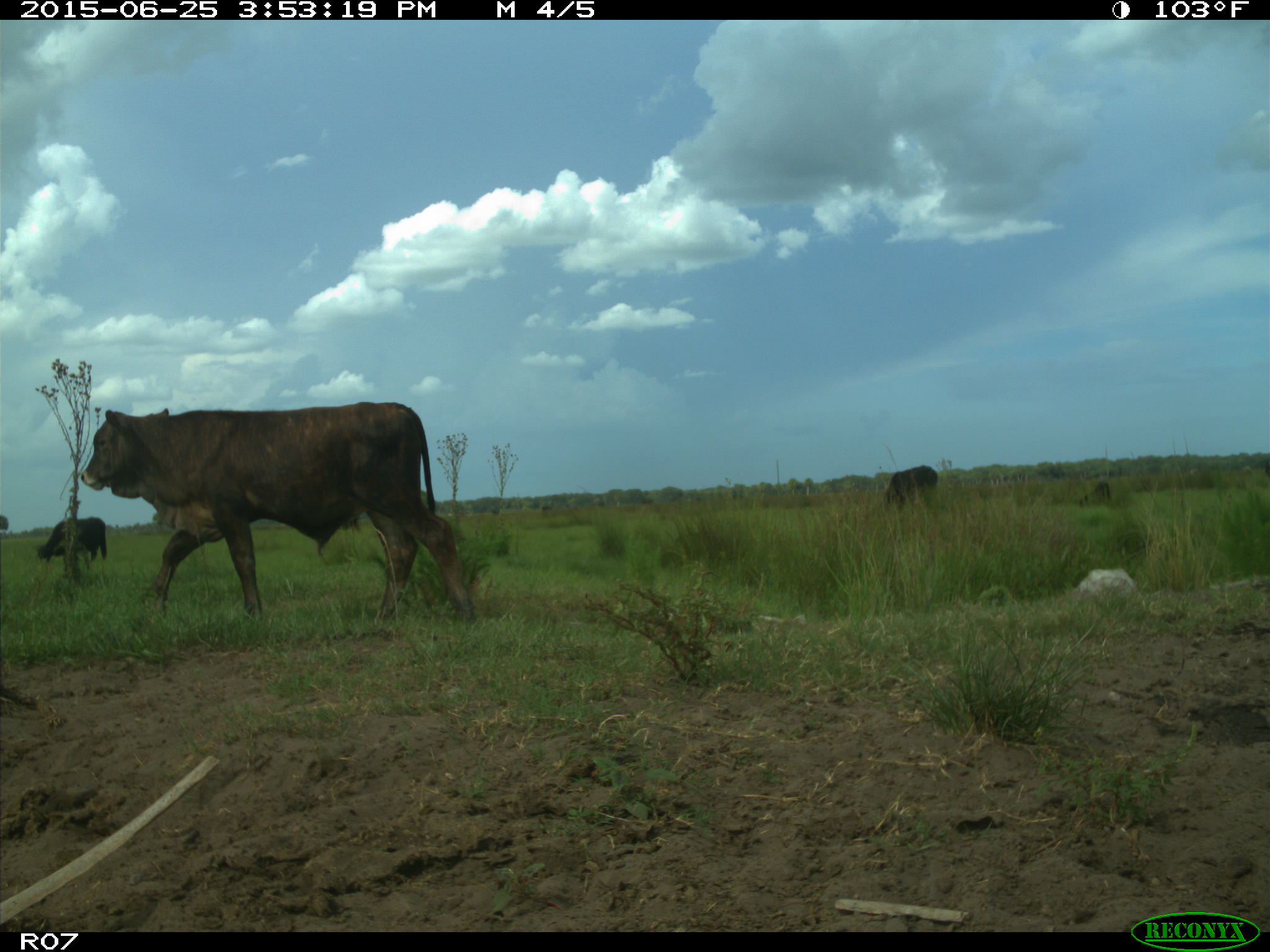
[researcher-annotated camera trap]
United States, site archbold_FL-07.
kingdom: Animalia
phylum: Chordata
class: Mammalia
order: Artiodactyla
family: Bovidae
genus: Bos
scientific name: Bos taurus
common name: domestic cow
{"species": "Bos taurus (domestic cow)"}